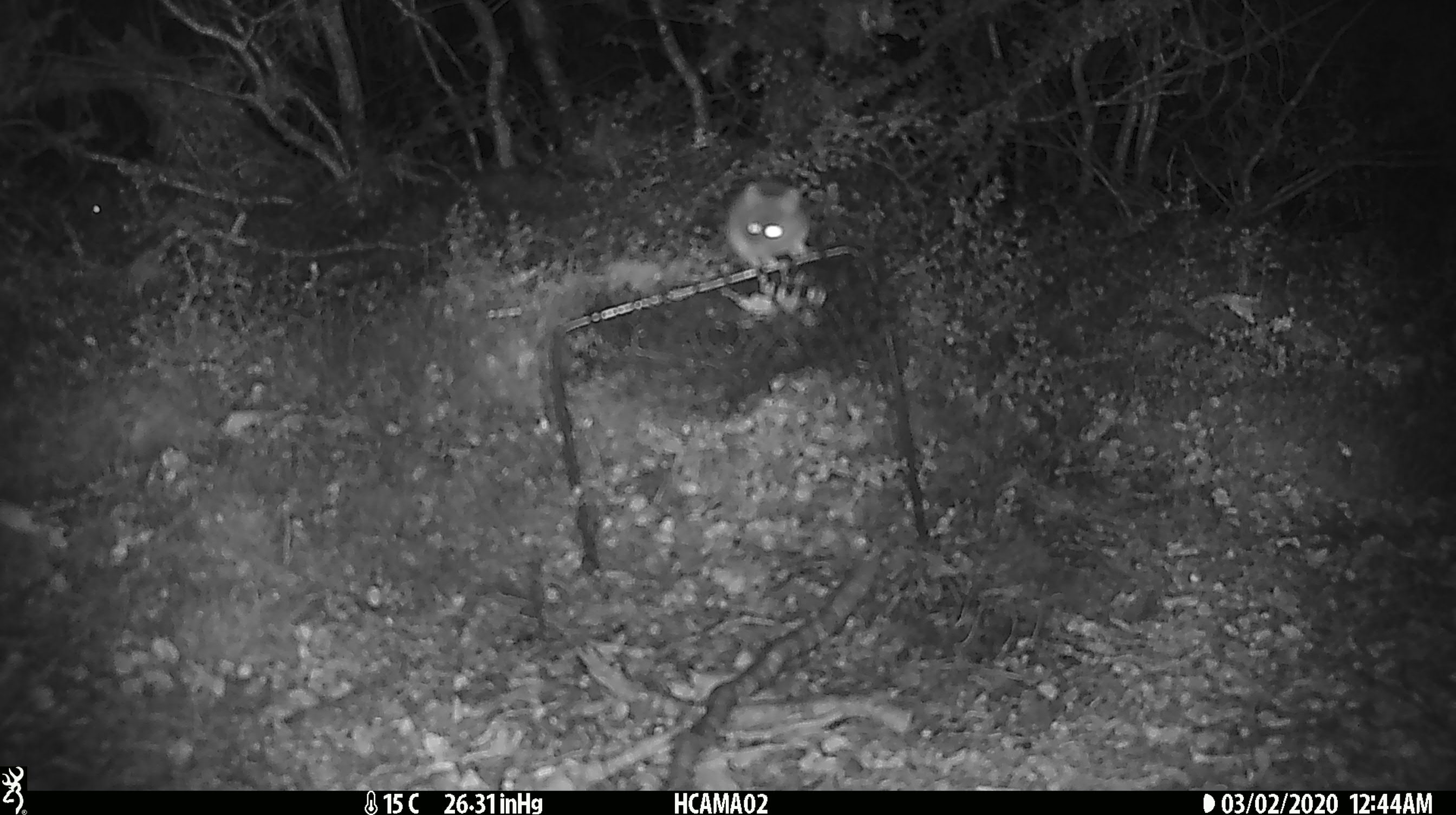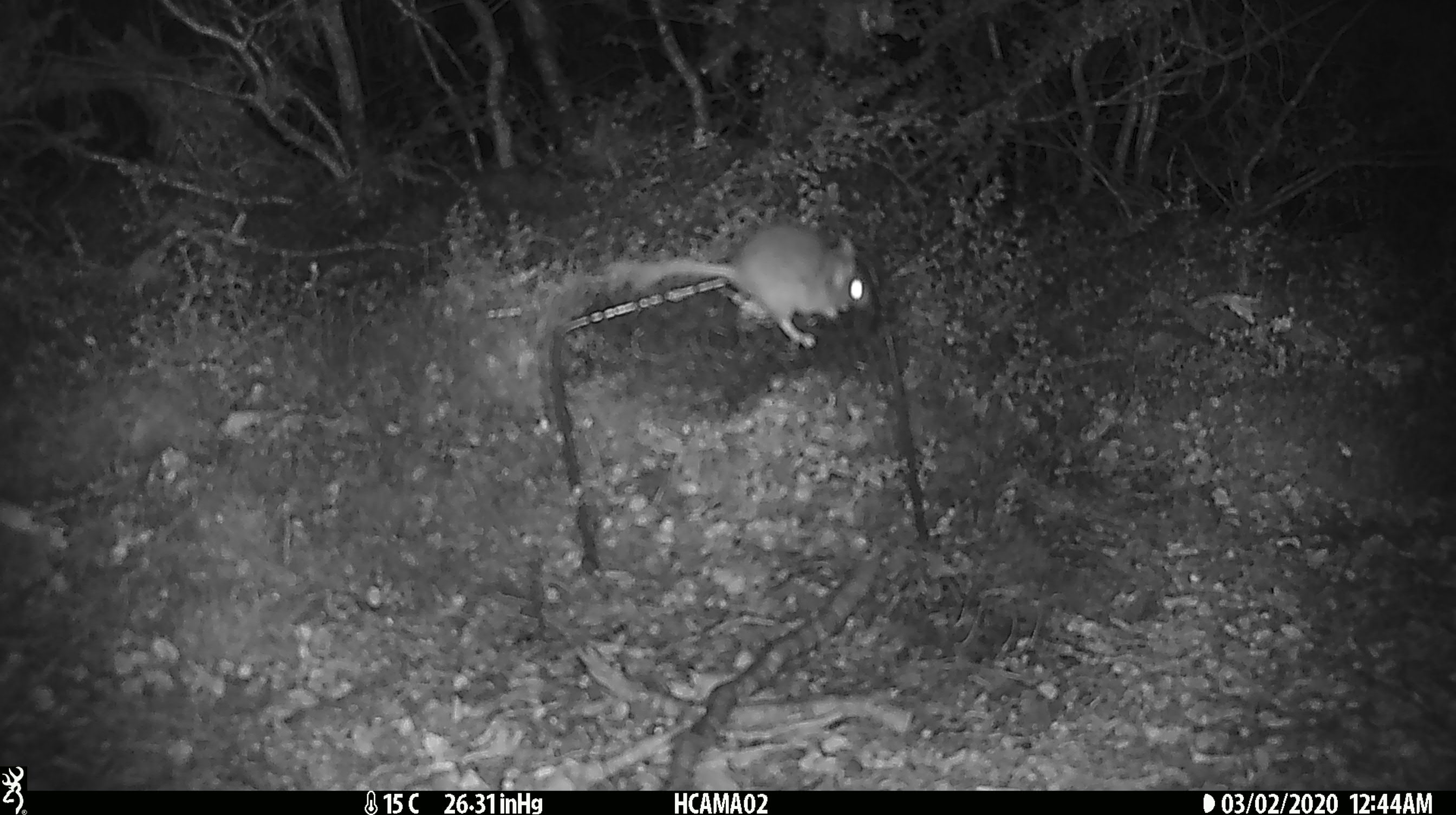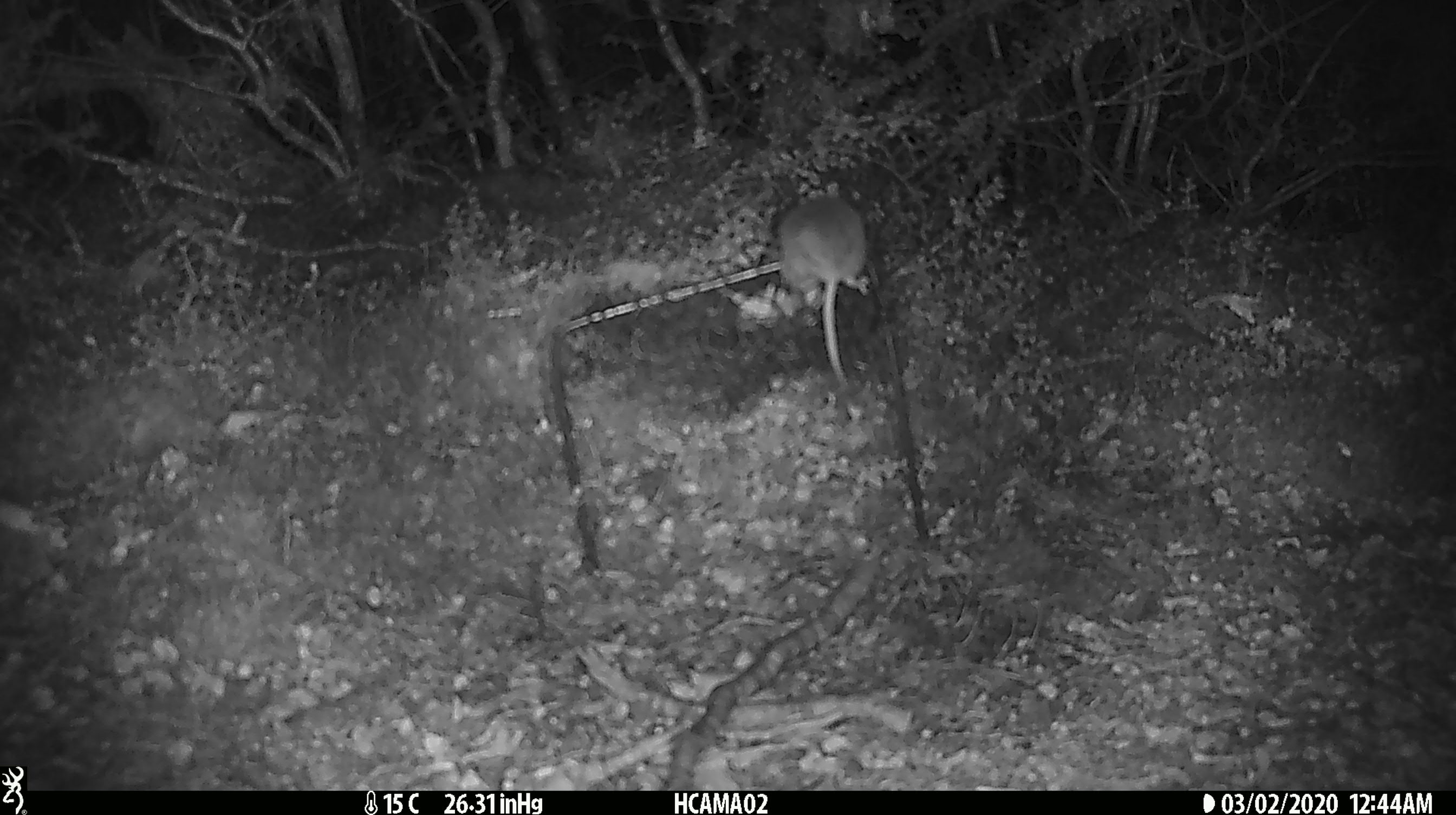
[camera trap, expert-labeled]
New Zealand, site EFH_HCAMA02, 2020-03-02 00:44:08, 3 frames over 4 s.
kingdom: Animalia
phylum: Chordata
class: Mammalia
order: Rodentia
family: Muridae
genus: Mus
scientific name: Mus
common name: mouse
Mouse (Mus).